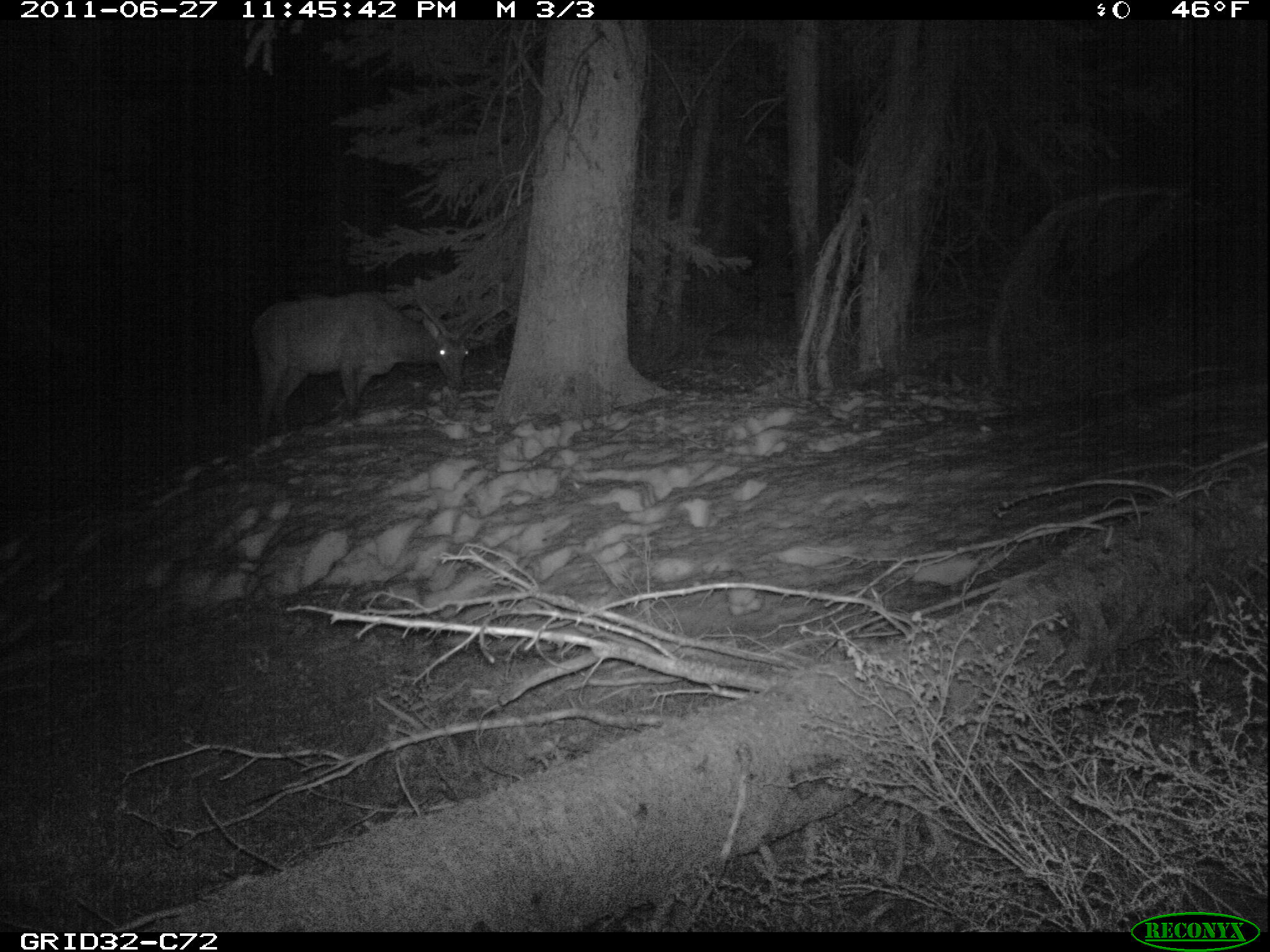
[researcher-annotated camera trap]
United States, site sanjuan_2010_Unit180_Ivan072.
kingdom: Animalia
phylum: Chordata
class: Mammalia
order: Artiodactyla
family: Cervidae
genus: Cervus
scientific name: Cervus elaphus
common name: red deer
Cervus elaphus (red deer).